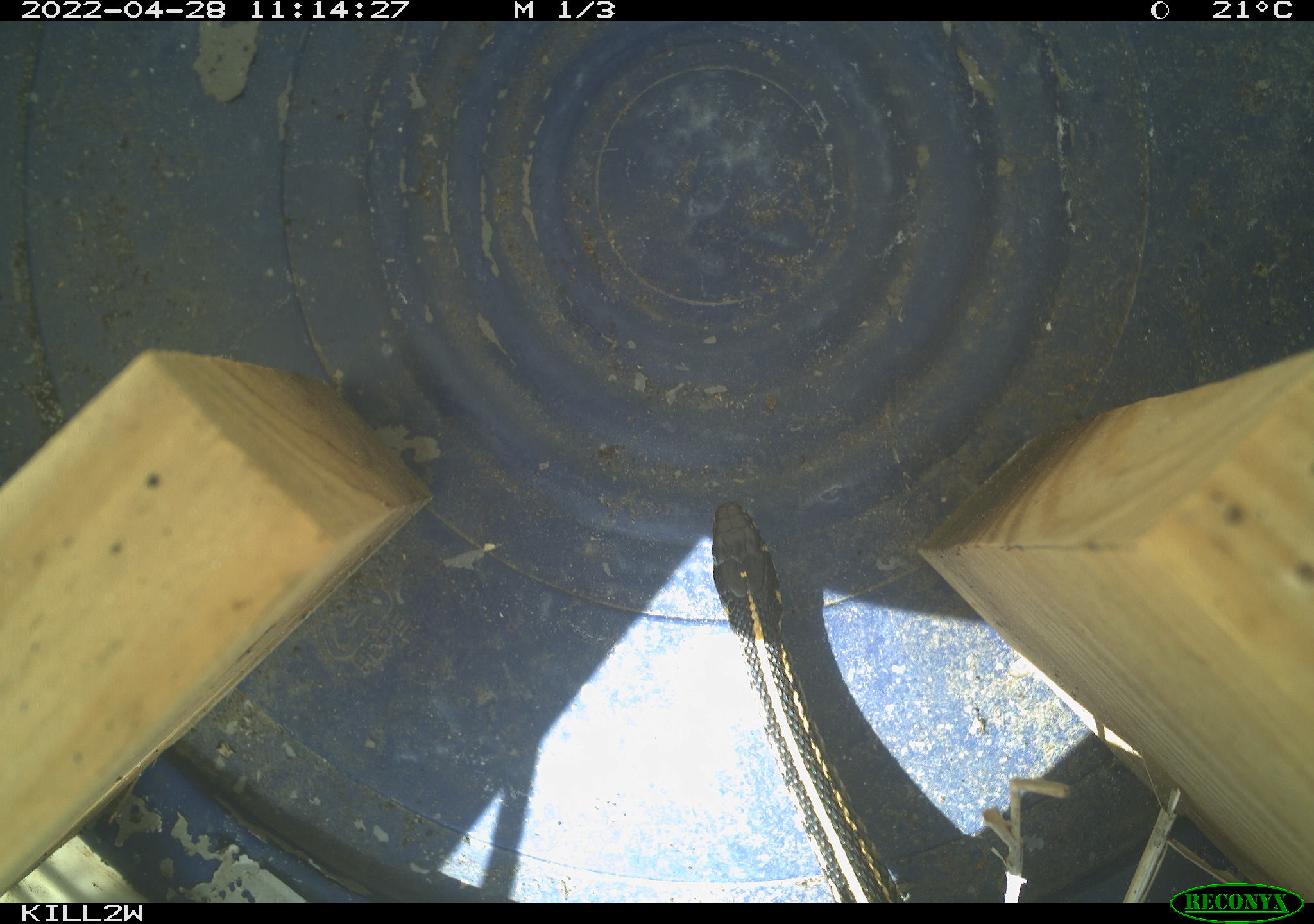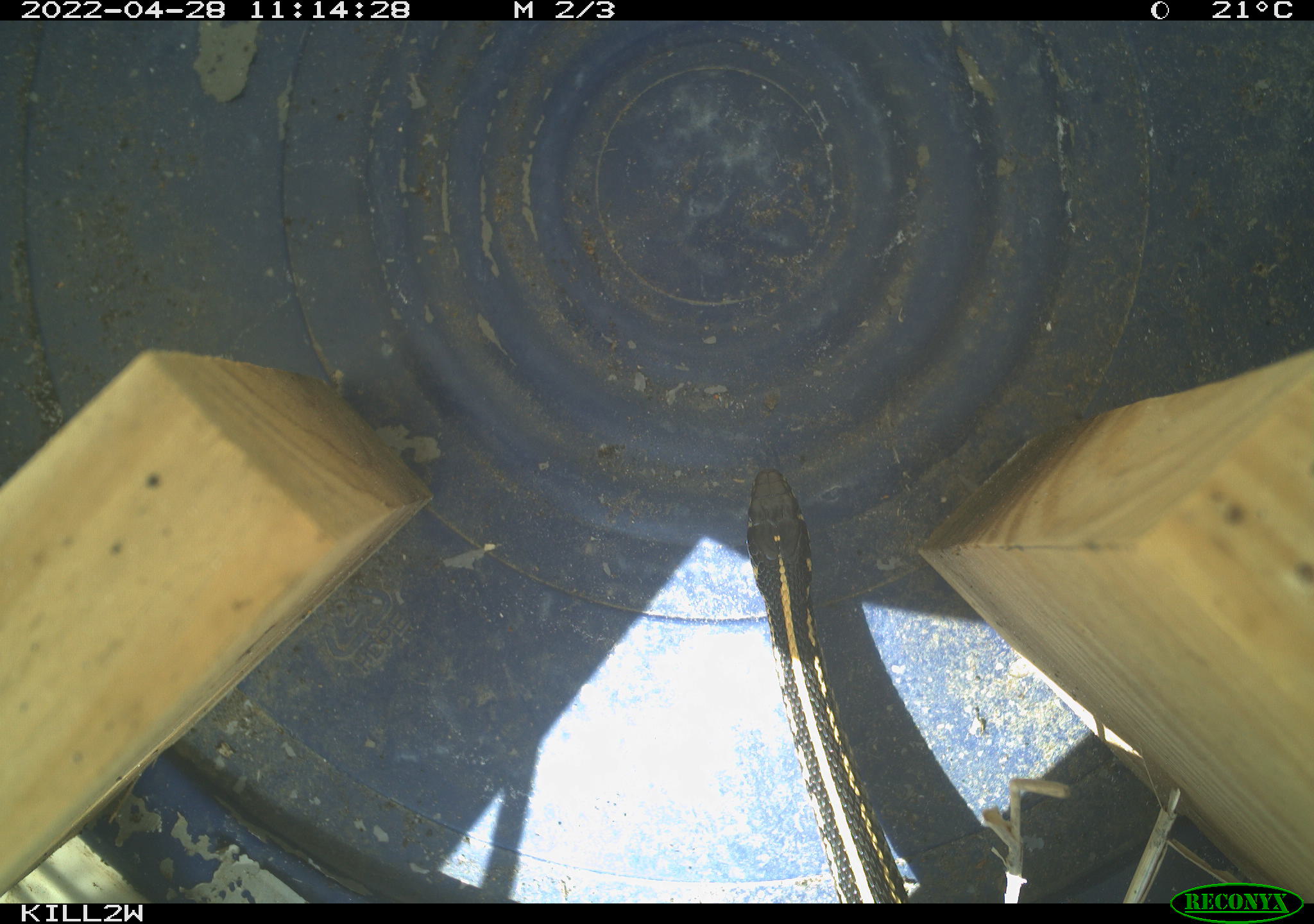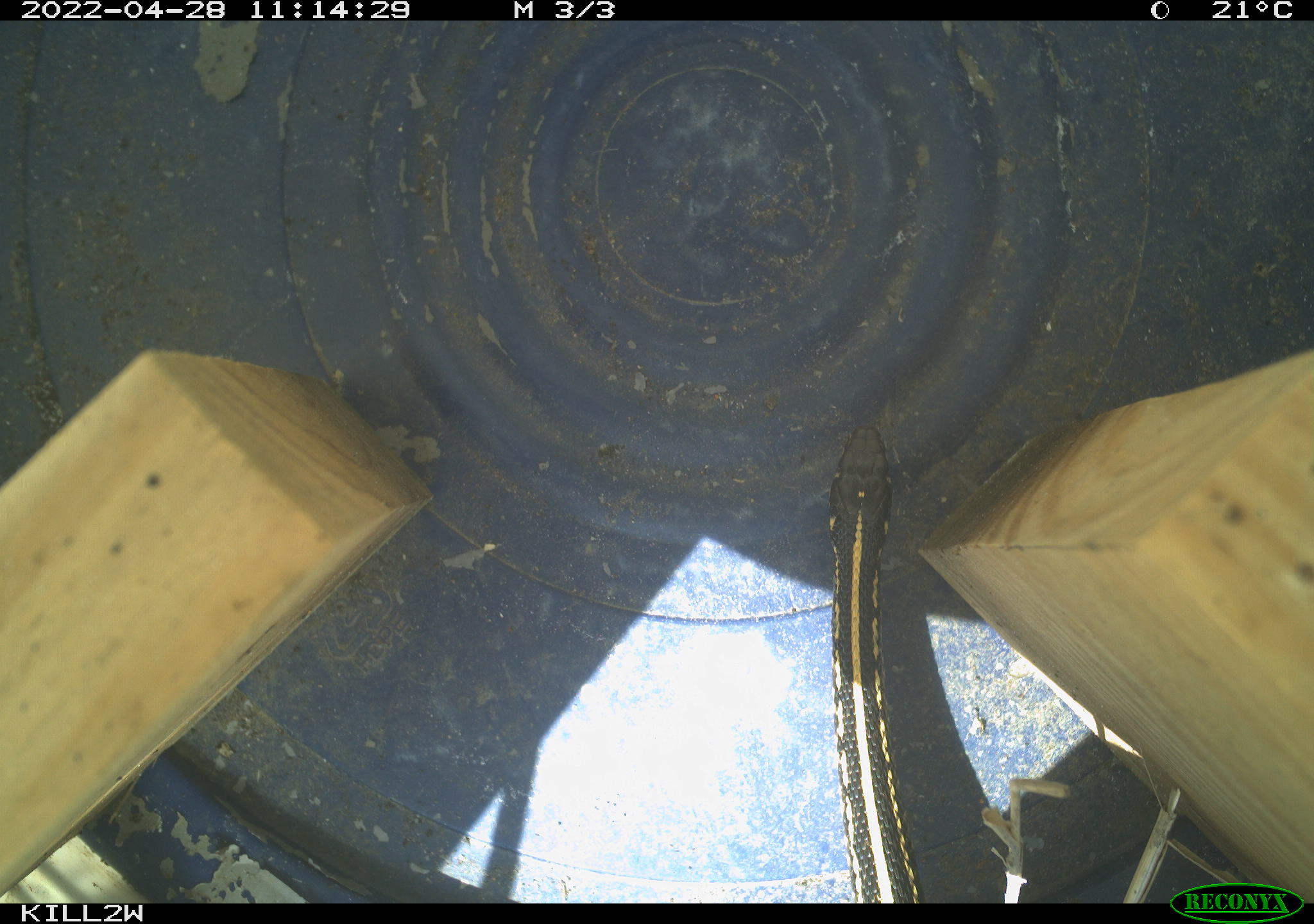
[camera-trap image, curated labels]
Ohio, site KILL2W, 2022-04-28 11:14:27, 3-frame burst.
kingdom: Animalia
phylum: Chordata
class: Reptilia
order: Squamata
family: Colubridae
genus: Thamnophis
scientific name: Thamnophis radix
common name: plains gartersnake